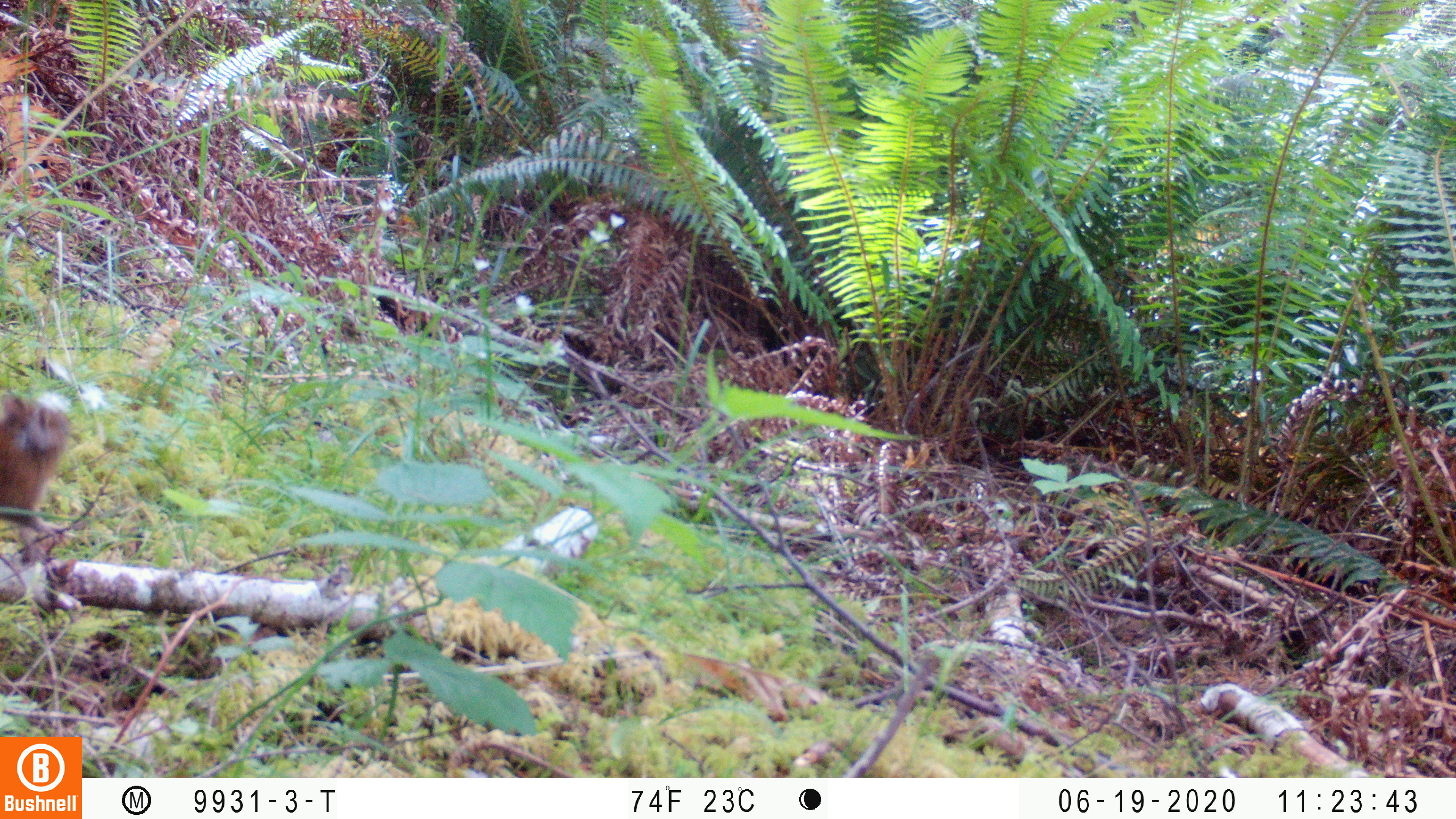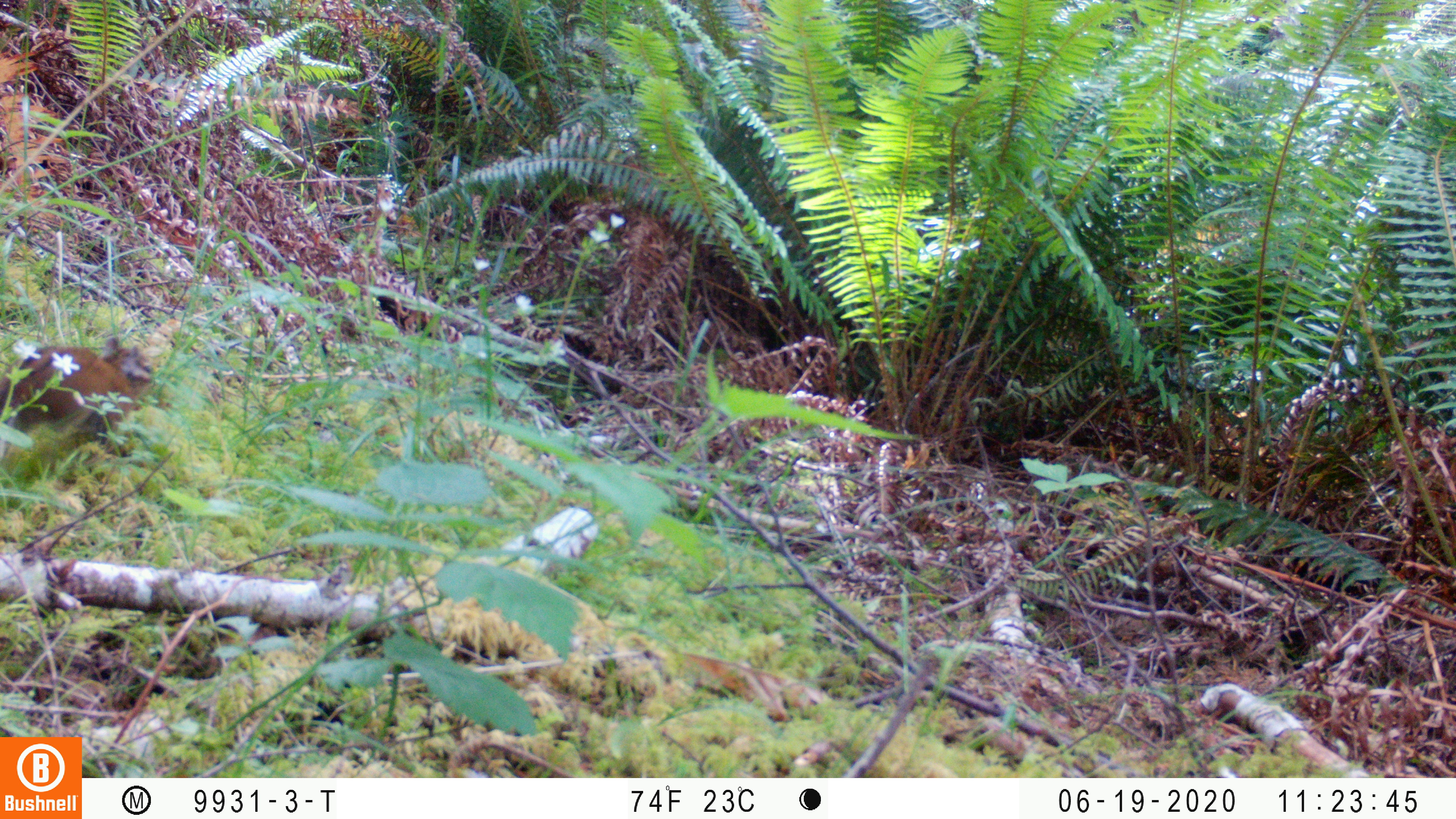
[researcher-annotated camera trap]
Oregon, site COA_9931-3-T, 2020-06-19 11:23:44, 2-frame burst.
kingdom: Animalia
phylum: Chordata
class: Mammalia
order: Rodentia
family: Sciuridae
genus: Neotamias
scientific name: Neotamias townsendii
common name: townsend's chipmunk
Townsend's chipmunk (Neotamias townsendii).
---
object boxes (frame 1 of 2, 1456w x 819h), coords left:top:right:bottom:
townsend's chipmunk: 0:387:76:535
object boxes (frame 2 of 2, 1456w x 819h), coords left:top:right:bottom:
townsend's chipmunk: 0:324:164:456